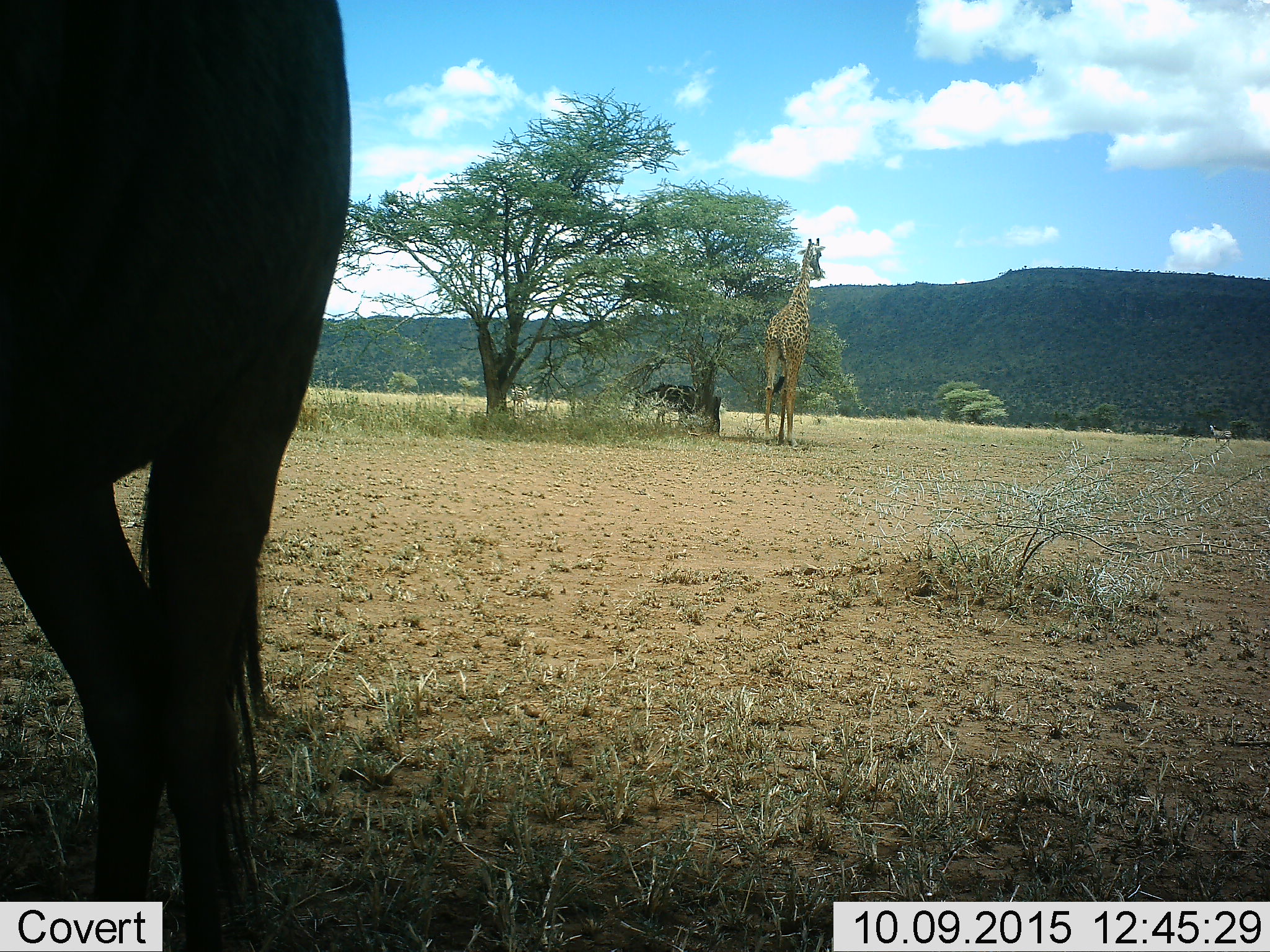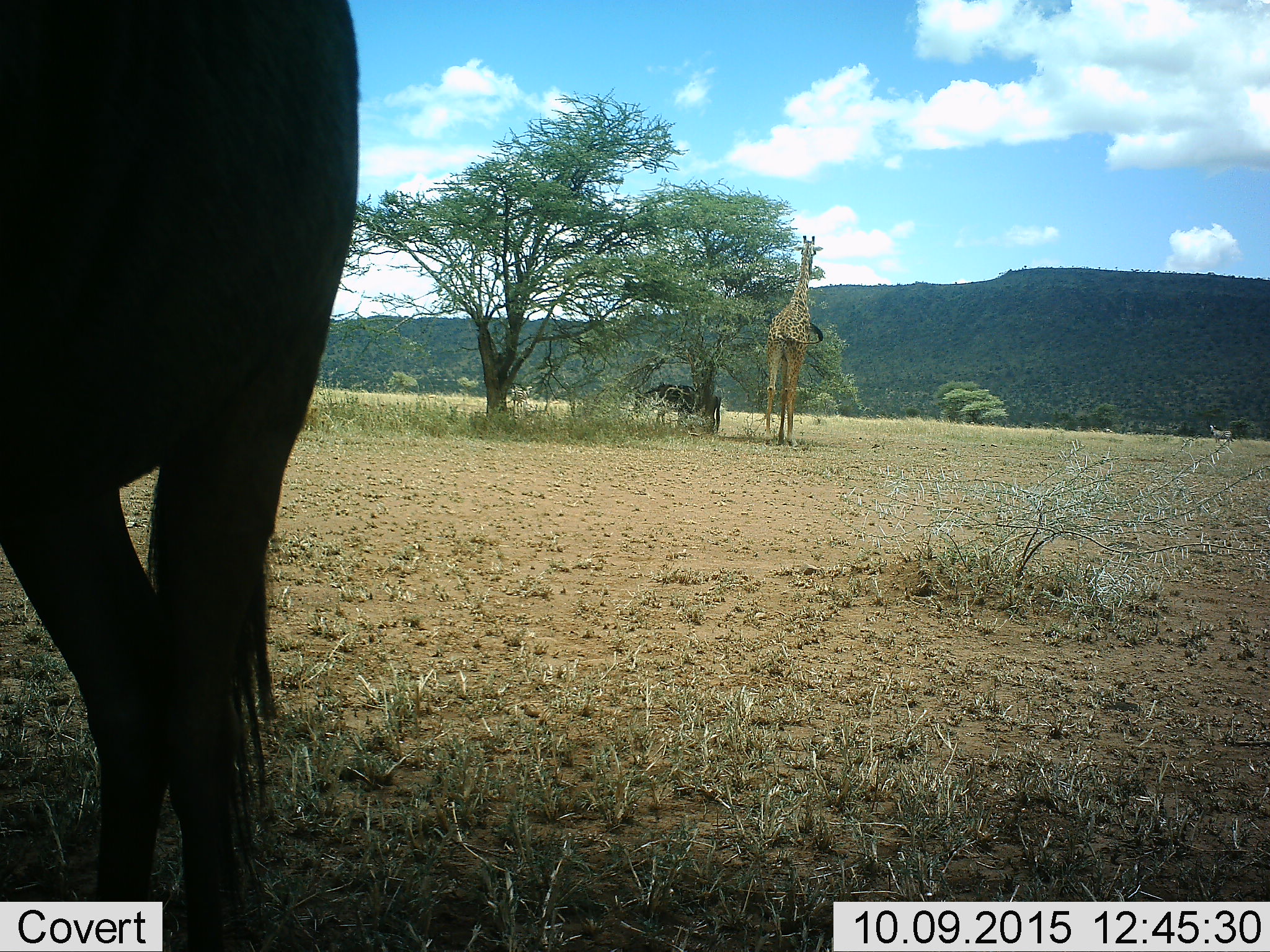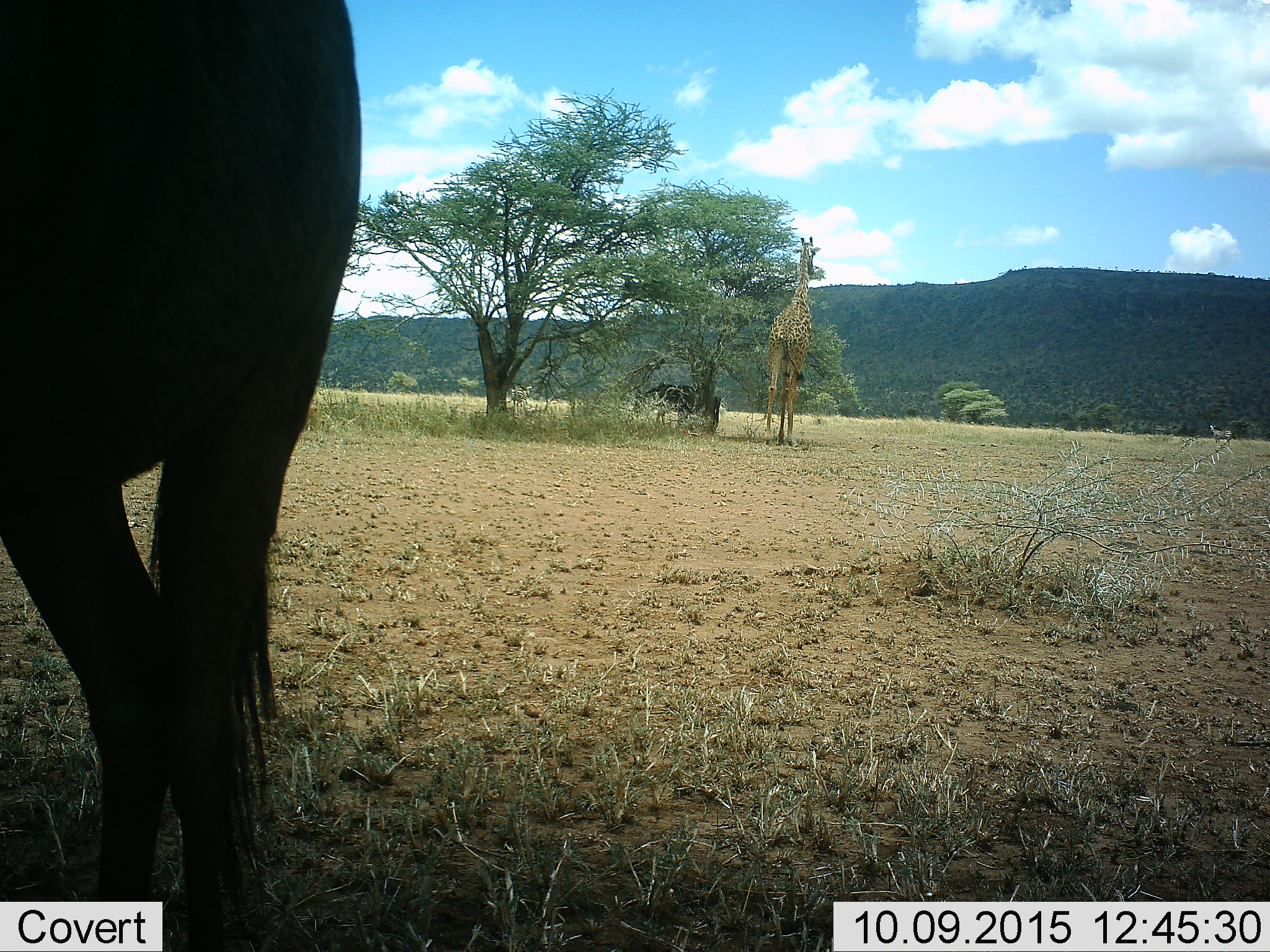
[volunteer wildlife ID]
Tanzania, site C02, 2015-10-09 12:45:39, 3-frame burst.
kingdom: Animalia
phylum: Chordata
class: Mammalia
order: Artiodactyla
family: Giraffidae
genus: Giraffa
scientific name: Giraffa camelopardalis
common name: giraffe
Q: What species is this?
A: Giraffe (Giraffa camelopardalis).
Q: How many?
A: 1.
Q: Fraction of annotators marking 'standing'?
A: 67%.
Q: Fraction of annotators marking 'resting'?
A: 0%.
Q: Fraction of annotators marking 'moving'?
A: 11%.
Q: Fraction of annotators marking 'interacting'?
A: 0%.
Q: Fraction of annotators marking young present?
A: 0%.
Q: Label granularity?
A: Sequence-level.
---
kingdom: Animalia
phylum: Chordata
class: Mammalia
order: Perissodactyla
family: Equidae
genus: Equus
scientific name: Equus quagga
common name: plains zebra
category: zebra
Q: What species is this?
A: Zebra (plains zebra) (Equus quagga).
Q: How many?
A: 1.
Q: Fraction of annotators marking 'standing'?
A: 100%.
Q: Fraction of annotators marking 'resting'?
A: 0%.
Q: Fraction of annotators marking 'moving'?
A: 0%.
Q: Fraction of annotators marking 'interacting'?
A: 0%.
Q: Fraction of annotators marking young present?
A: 0%.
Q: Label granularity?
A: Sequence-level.